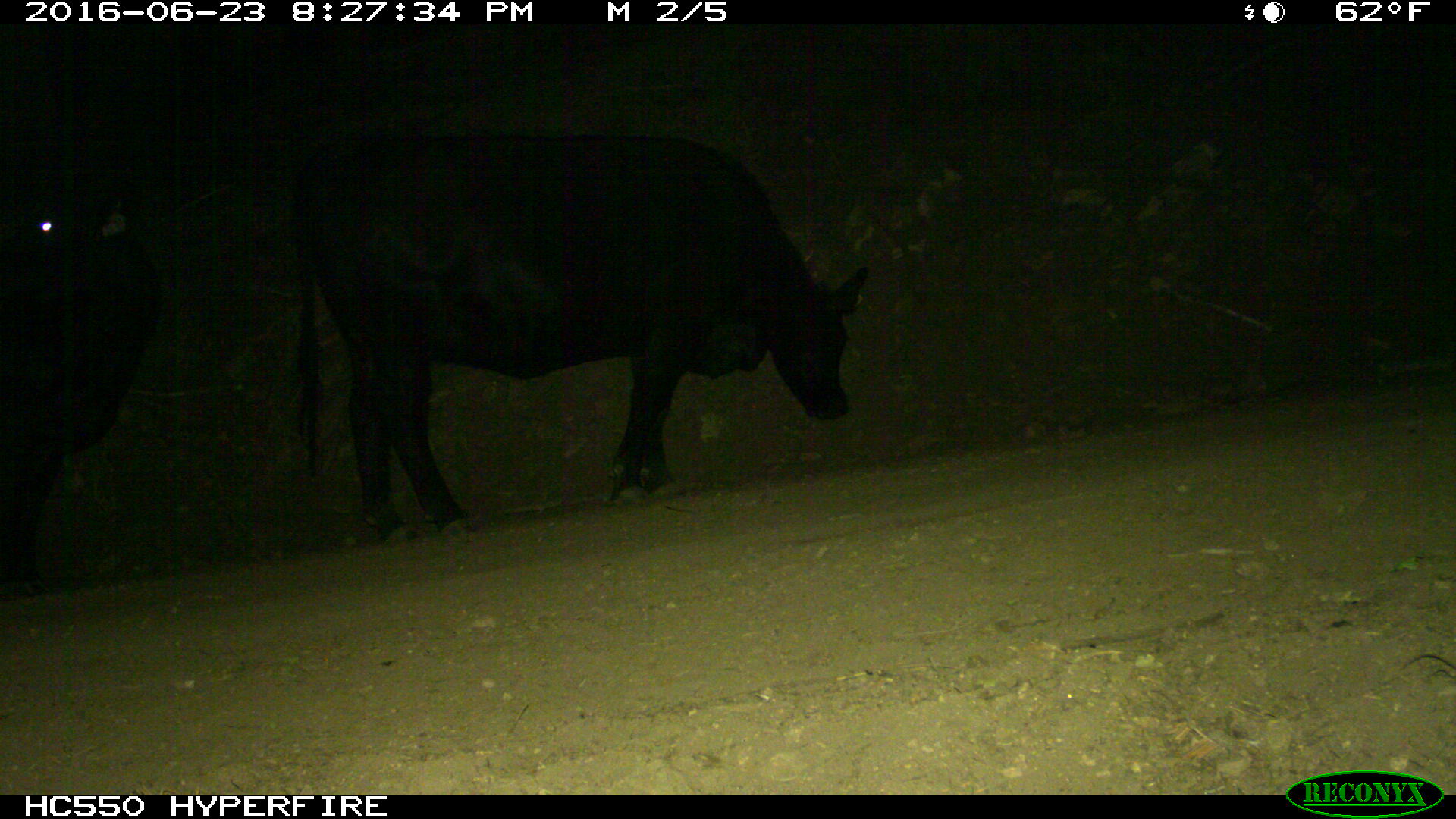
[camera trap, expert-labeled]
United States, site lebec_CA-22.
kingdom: Animalia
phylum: Chordata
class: Mammalia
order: Artiodactyla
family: Bovidae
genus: Bos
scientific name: Bos taurus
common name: domestic cow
Bos taurus (domestic cow).